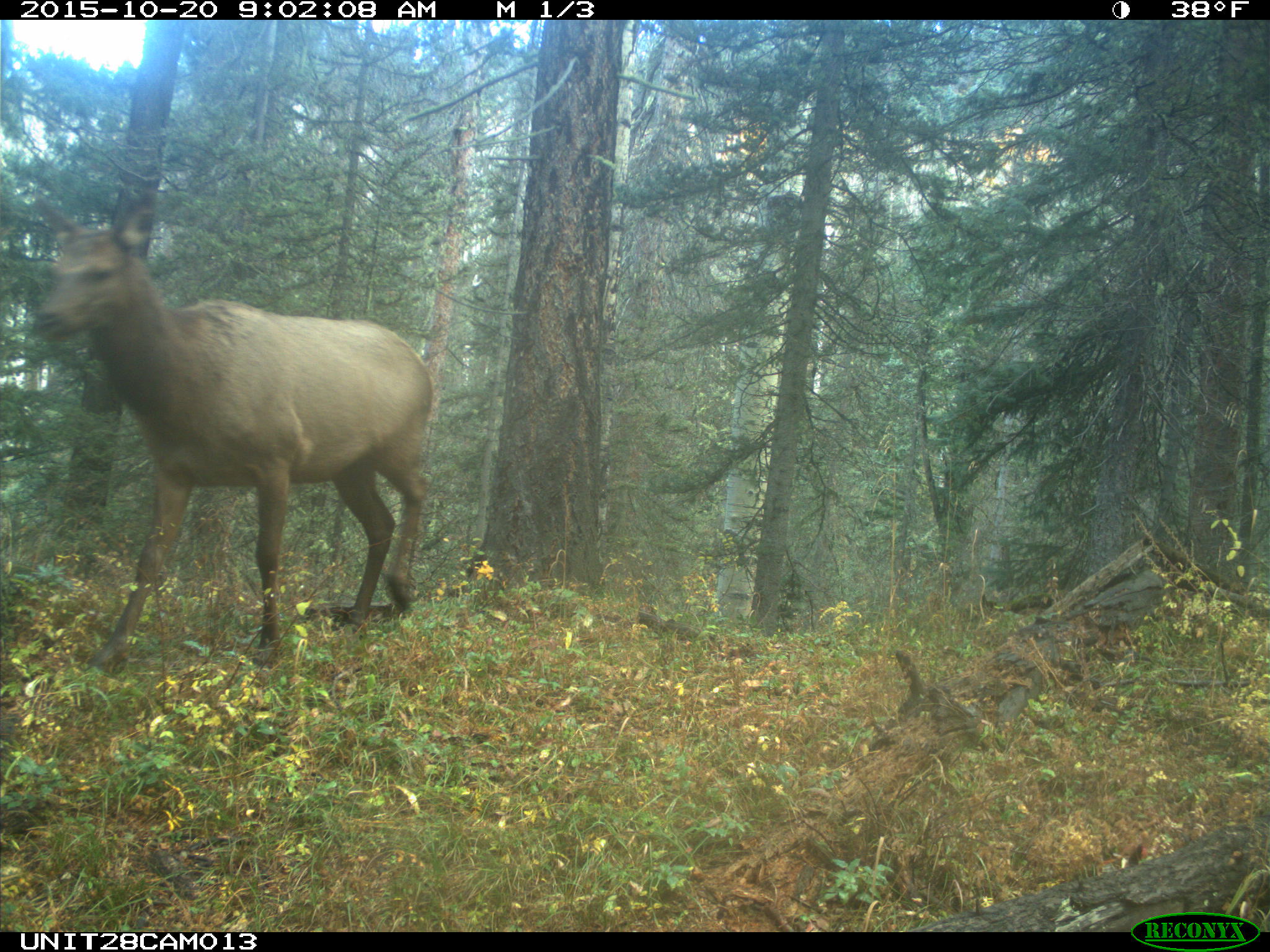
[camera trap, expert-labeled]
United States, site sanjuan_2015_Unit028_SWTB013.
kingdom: Animalia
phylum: Chordata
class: Mammalia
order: Artiodactyla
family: Cervidae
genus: Cervus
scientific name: Cervus elaphus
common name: red deer